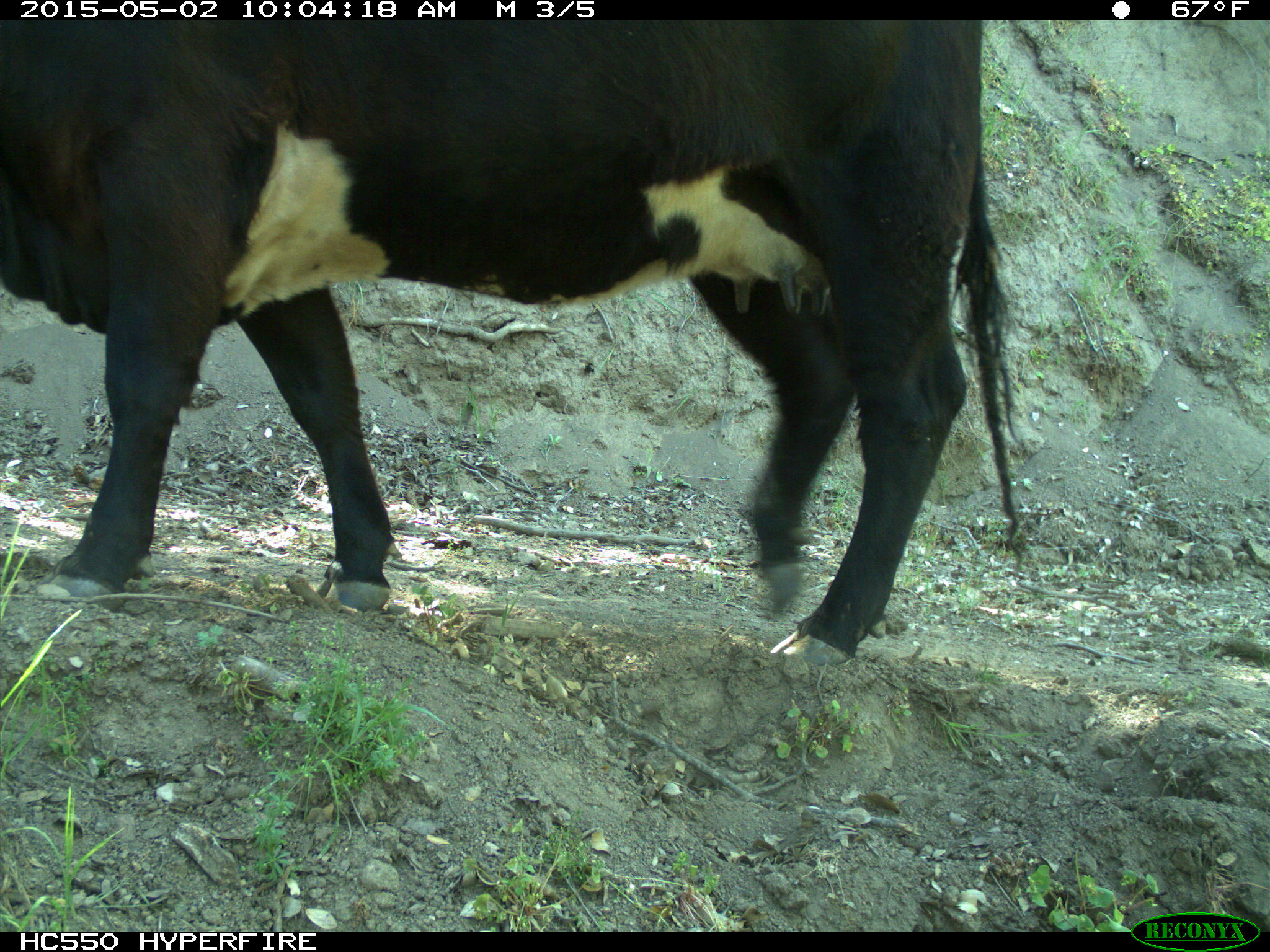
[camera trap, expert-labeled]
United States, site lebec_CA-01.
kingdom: Animalia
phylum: Chordata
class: Mammalia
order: Artiodactyla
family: Bovidae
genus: Bos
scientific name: Bos taurus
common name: domestic cow